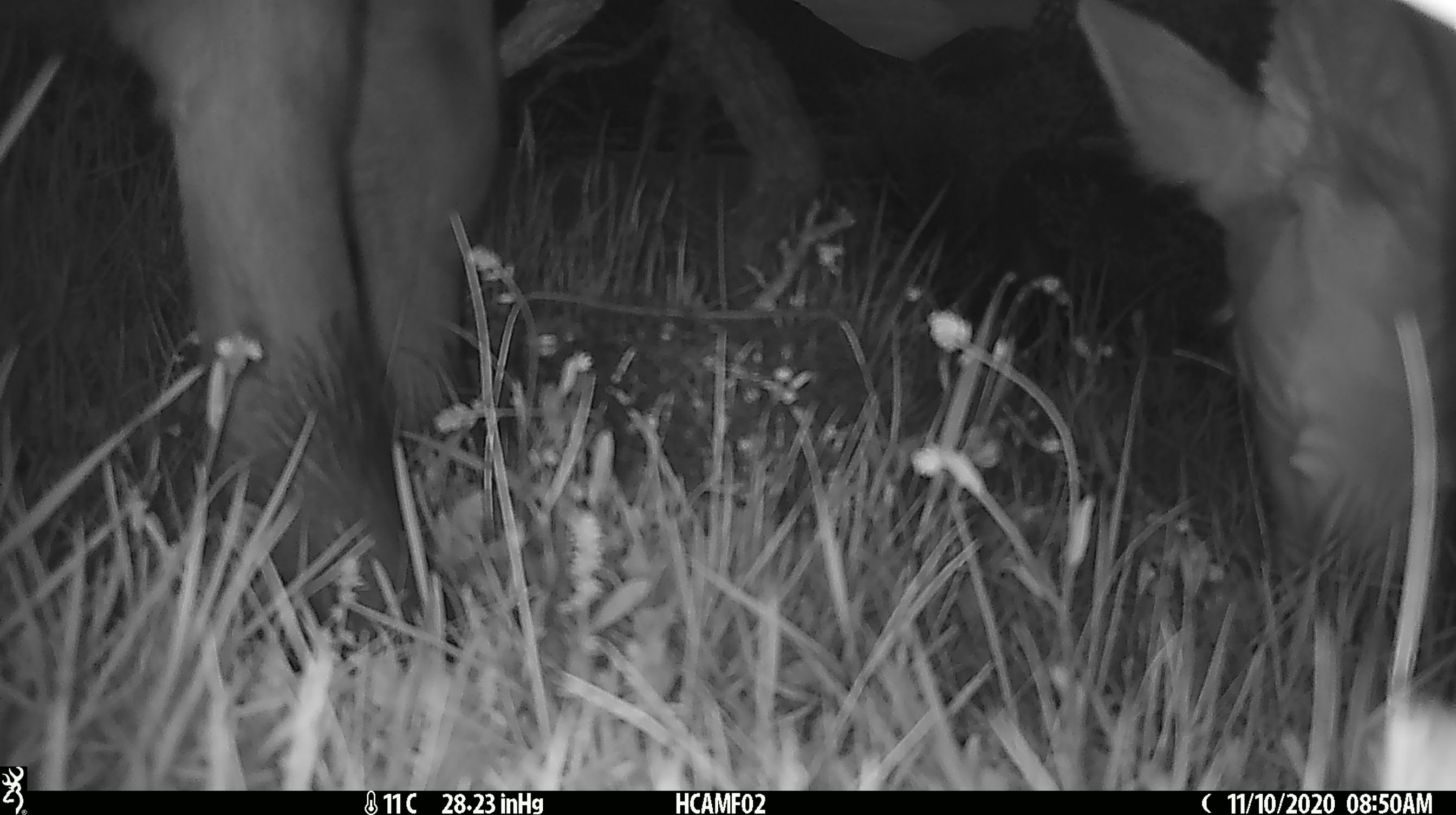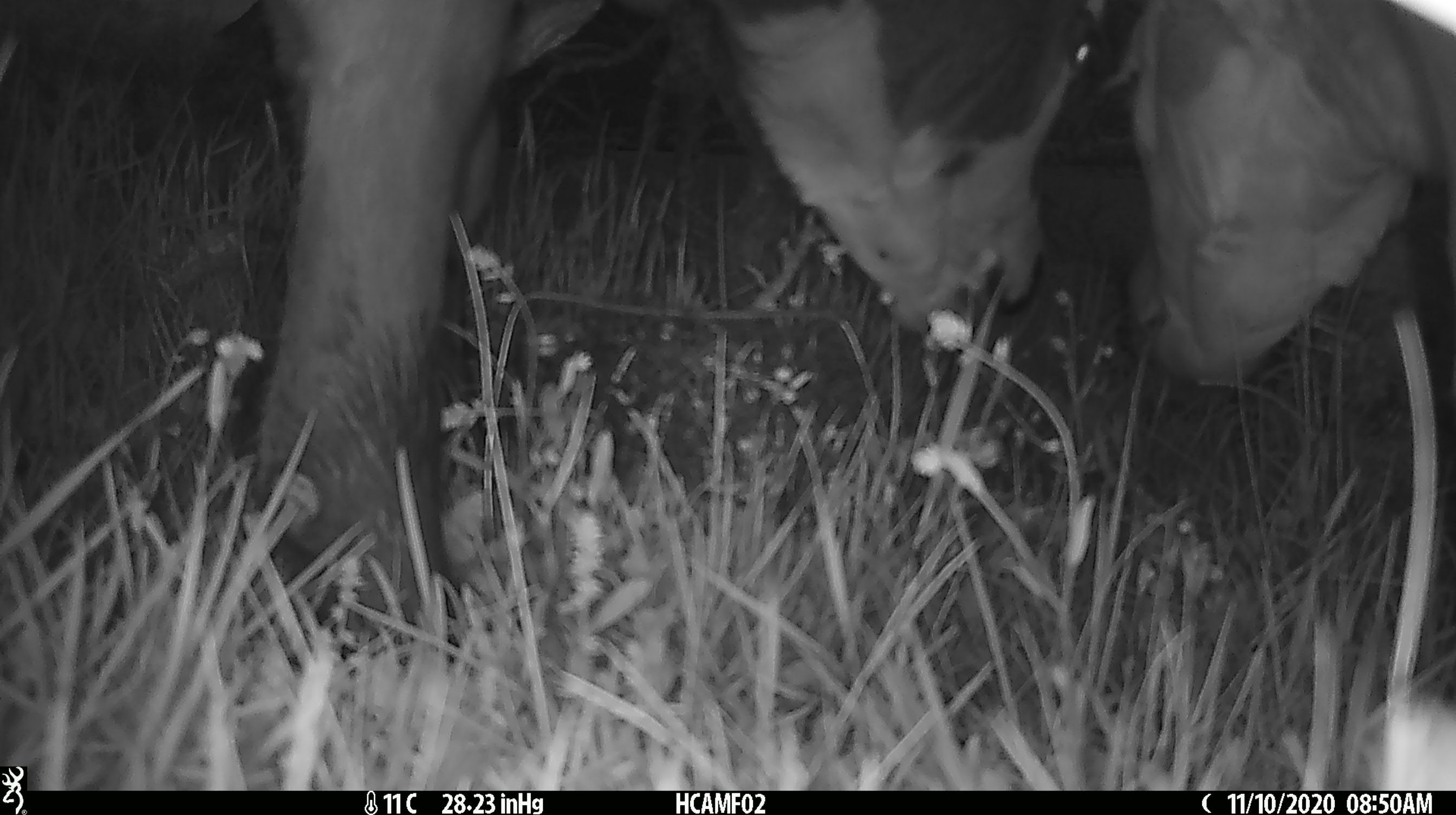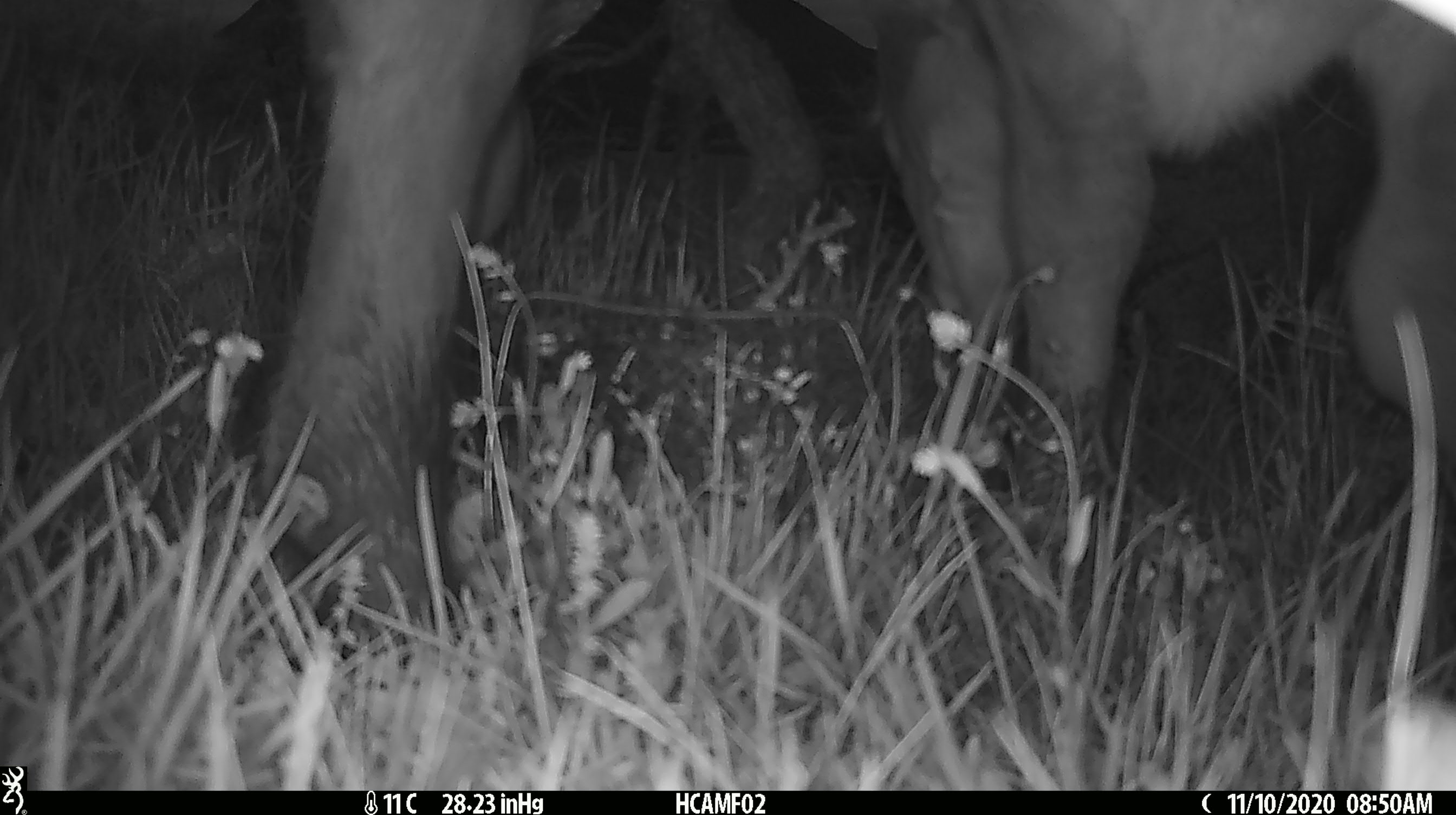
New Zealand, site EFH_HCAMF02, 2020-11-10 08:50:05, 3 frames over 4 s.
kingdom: Animalia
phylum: Chordata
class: Mammalia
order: Artiodactyla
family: Bovidae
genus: Bos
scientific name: Bos taurus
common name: domestic cow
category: cow